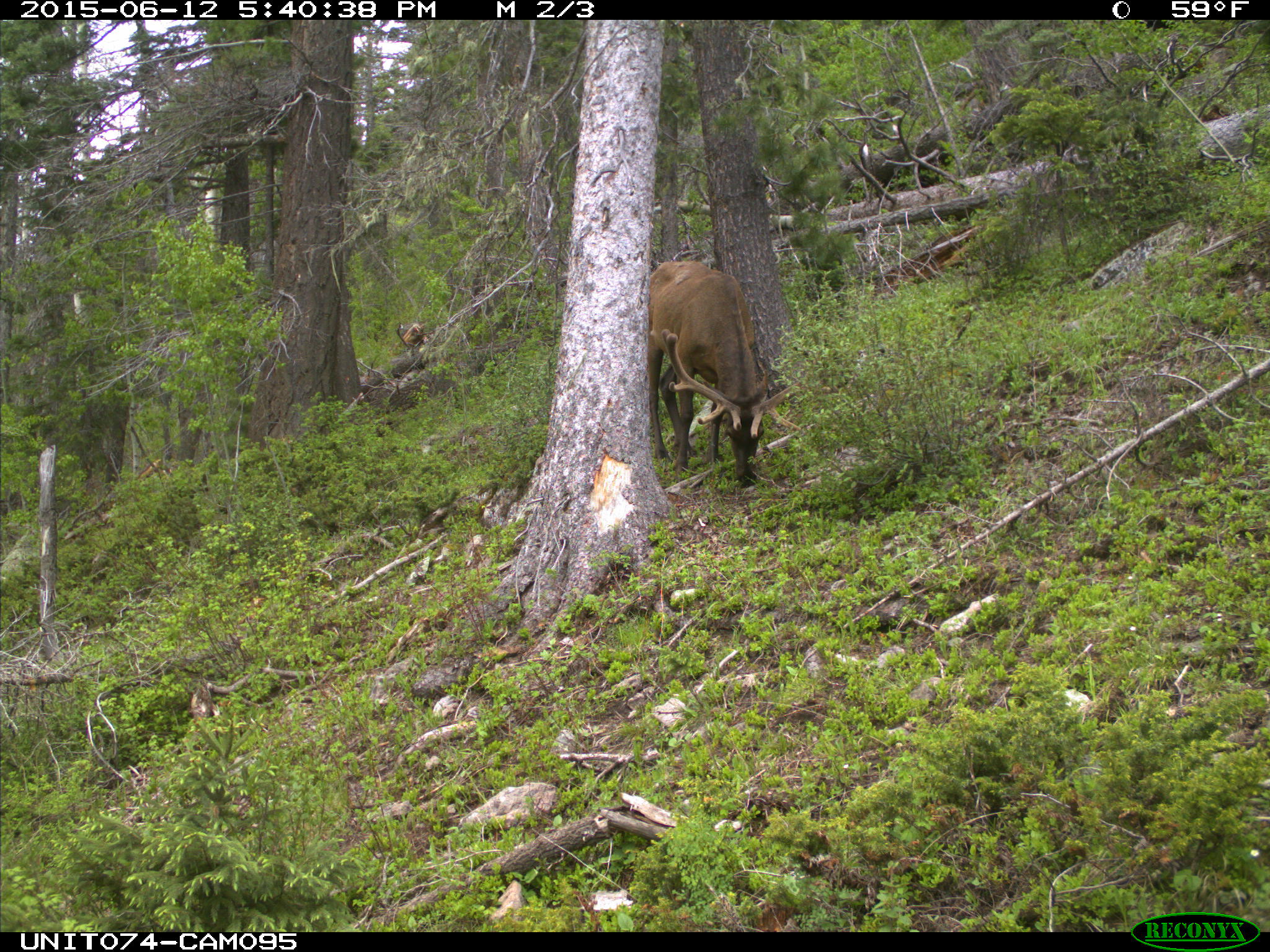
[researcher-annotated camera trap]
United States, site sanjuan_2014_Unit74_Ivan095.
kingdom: Animalia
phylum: Chordata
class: Mammalia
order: Artiodactyla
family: Cervidae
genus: Cervus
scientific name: Cervus elaphus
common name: red deer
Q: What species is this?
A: Cervus elaphus (red deer).